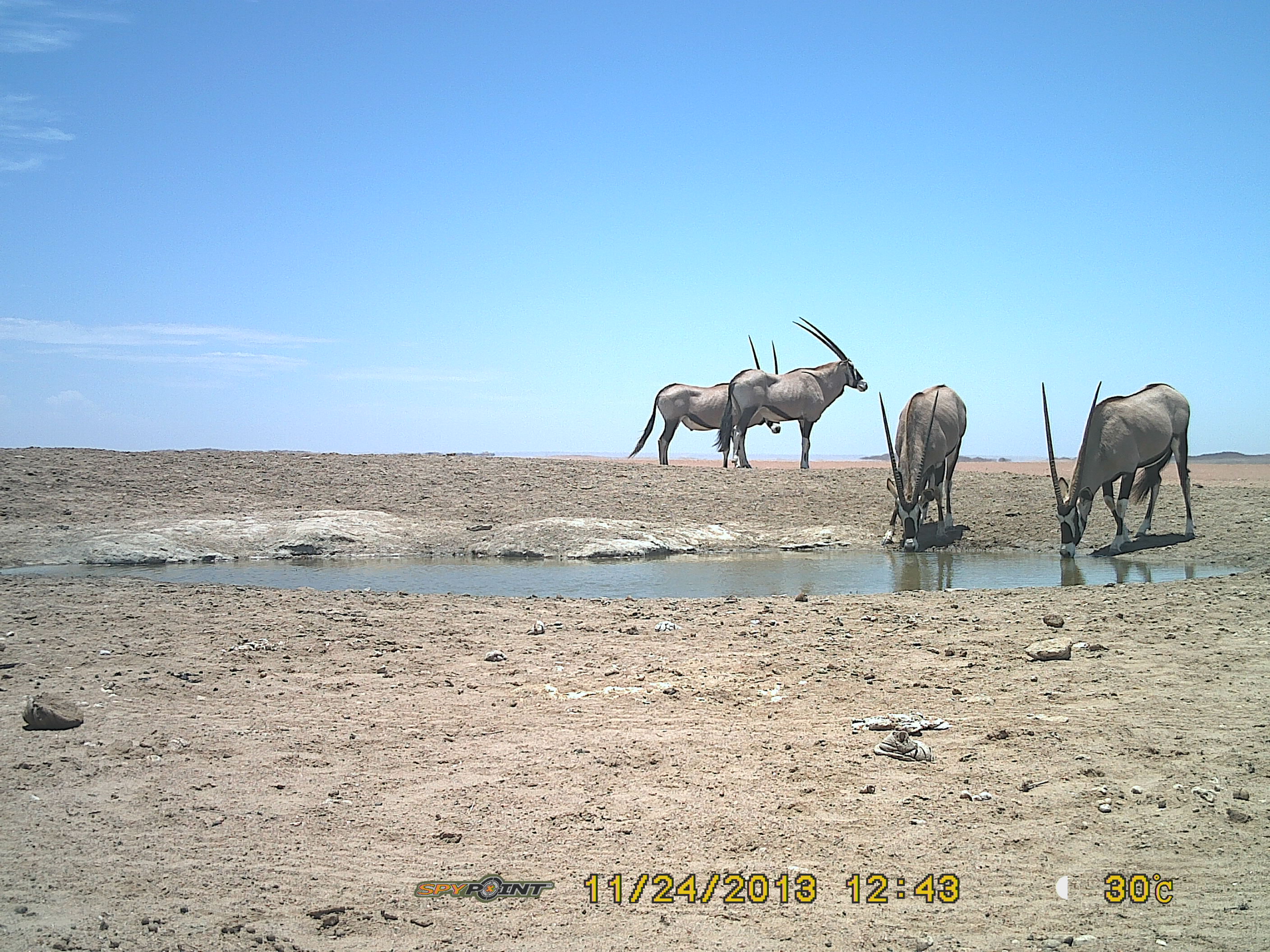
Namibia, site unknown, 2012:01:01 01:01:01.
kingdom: Animalia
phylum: Chordata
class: Mammalia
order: Artiodactyla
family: Bovidae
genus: Oryx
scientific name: Oryx gazella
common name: gemsbok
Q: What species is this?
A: Oryx gazella (gemsbok).